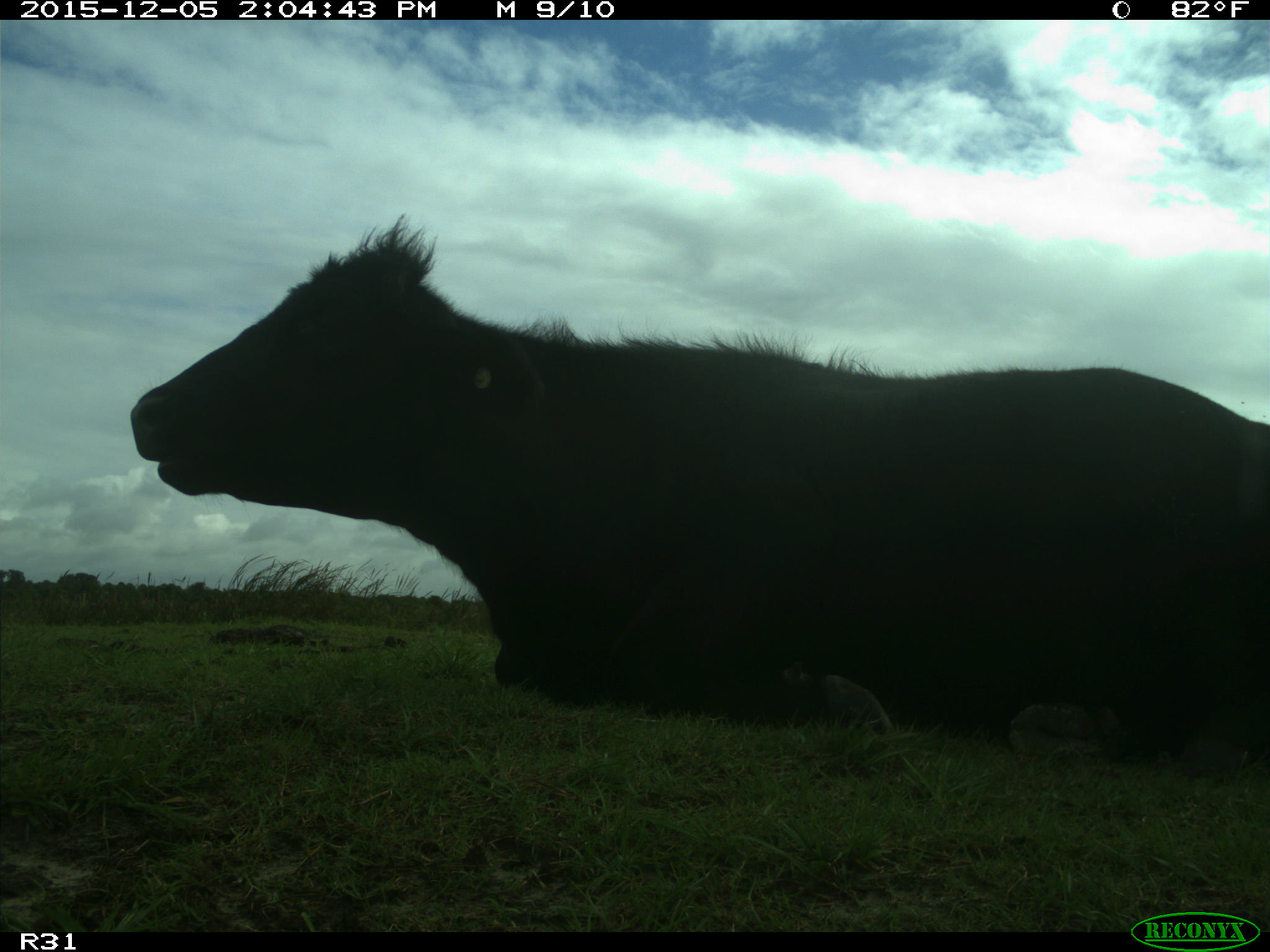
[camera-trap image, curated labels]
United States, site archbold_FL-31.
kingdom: Animalia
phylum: Chordata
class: Mammalia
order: Artiodactyla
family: Bovidae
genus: Bos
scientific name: Bos taurus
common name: domestic cow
Bos taurus (domestic cow).